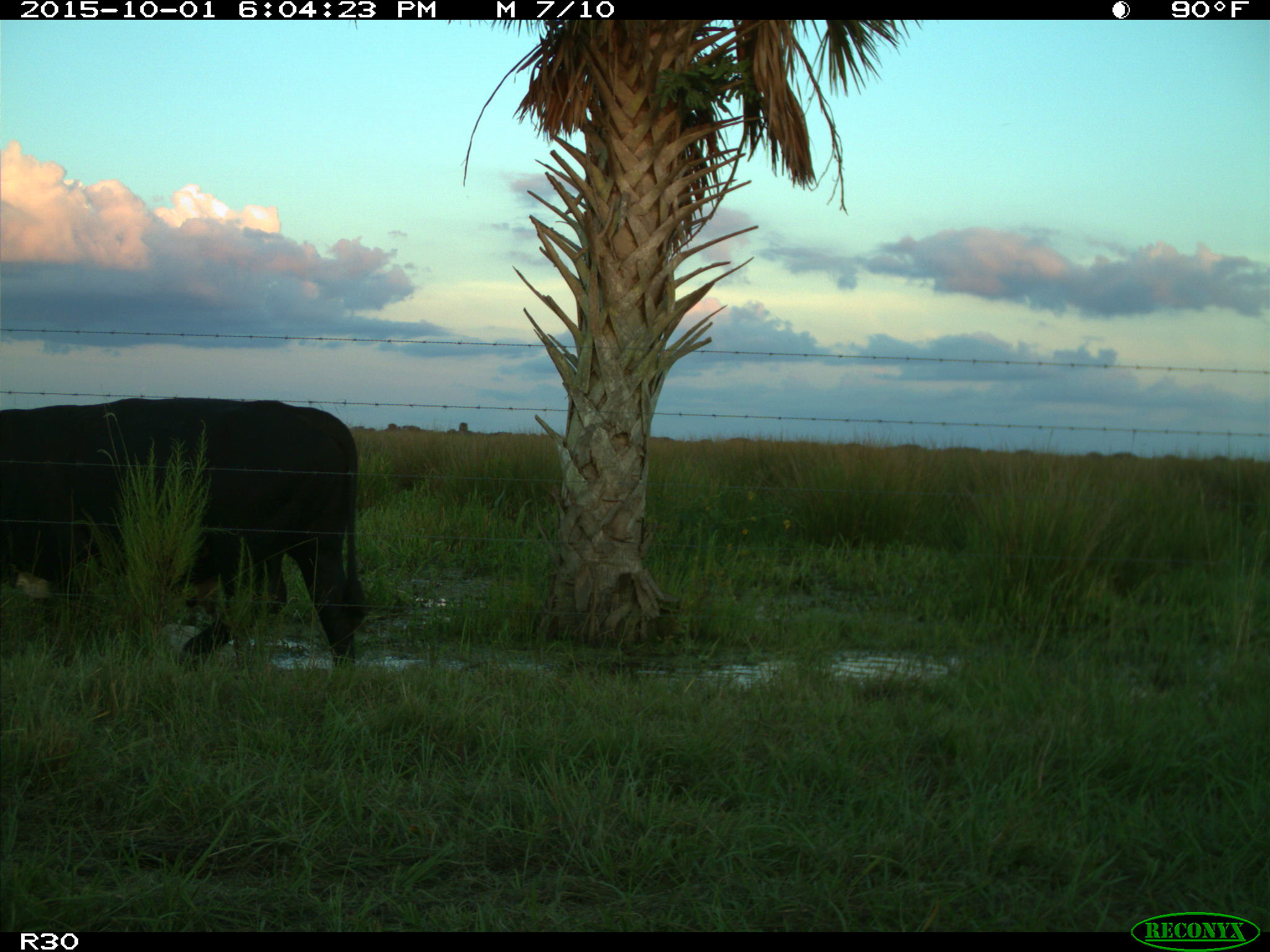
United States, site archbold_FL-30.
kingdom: Animalia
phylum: Chordata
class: Mammalia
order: Artiodactyla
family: Bovidae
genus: Bos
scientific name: Bos taurus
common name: domestic cow